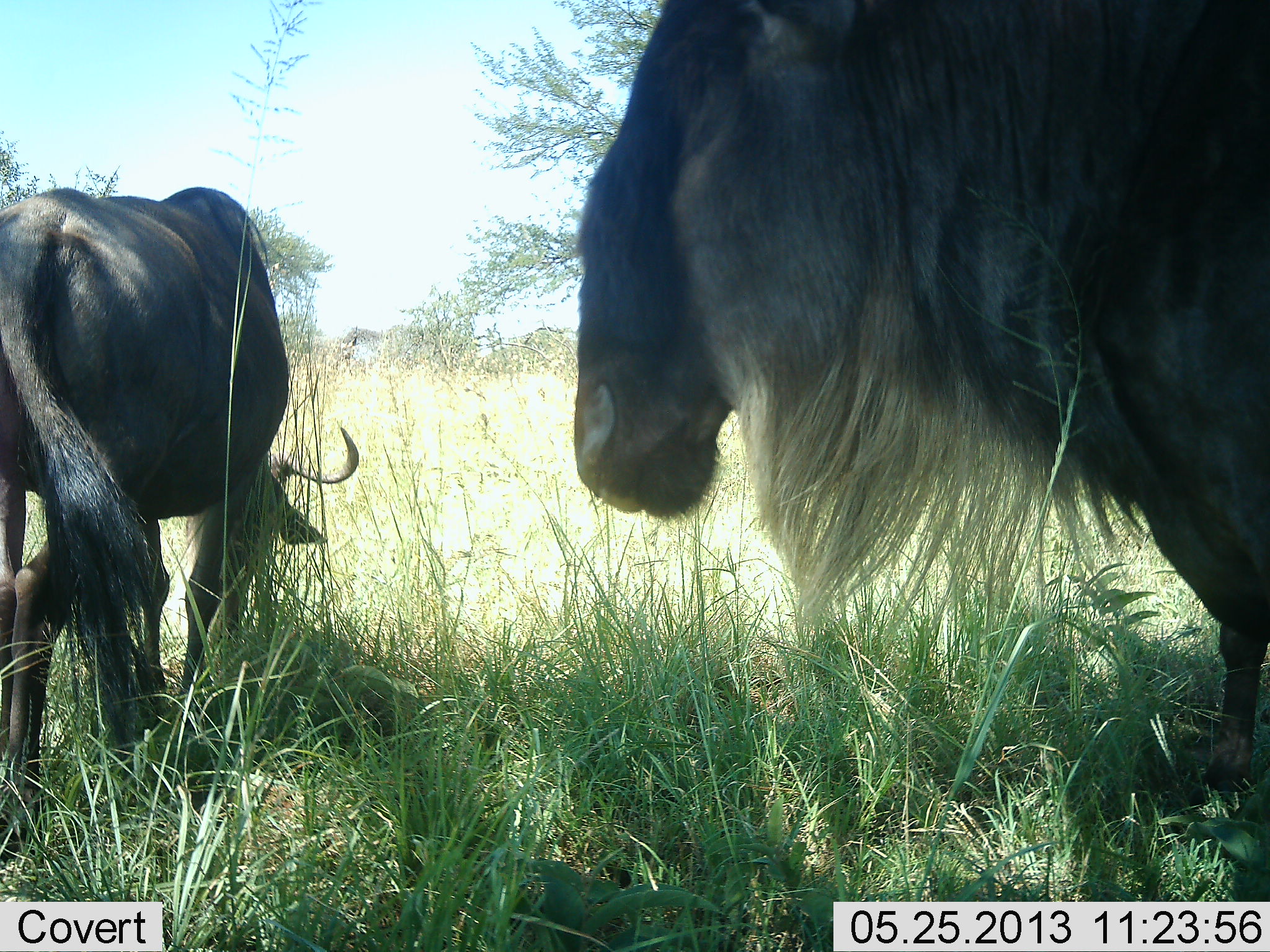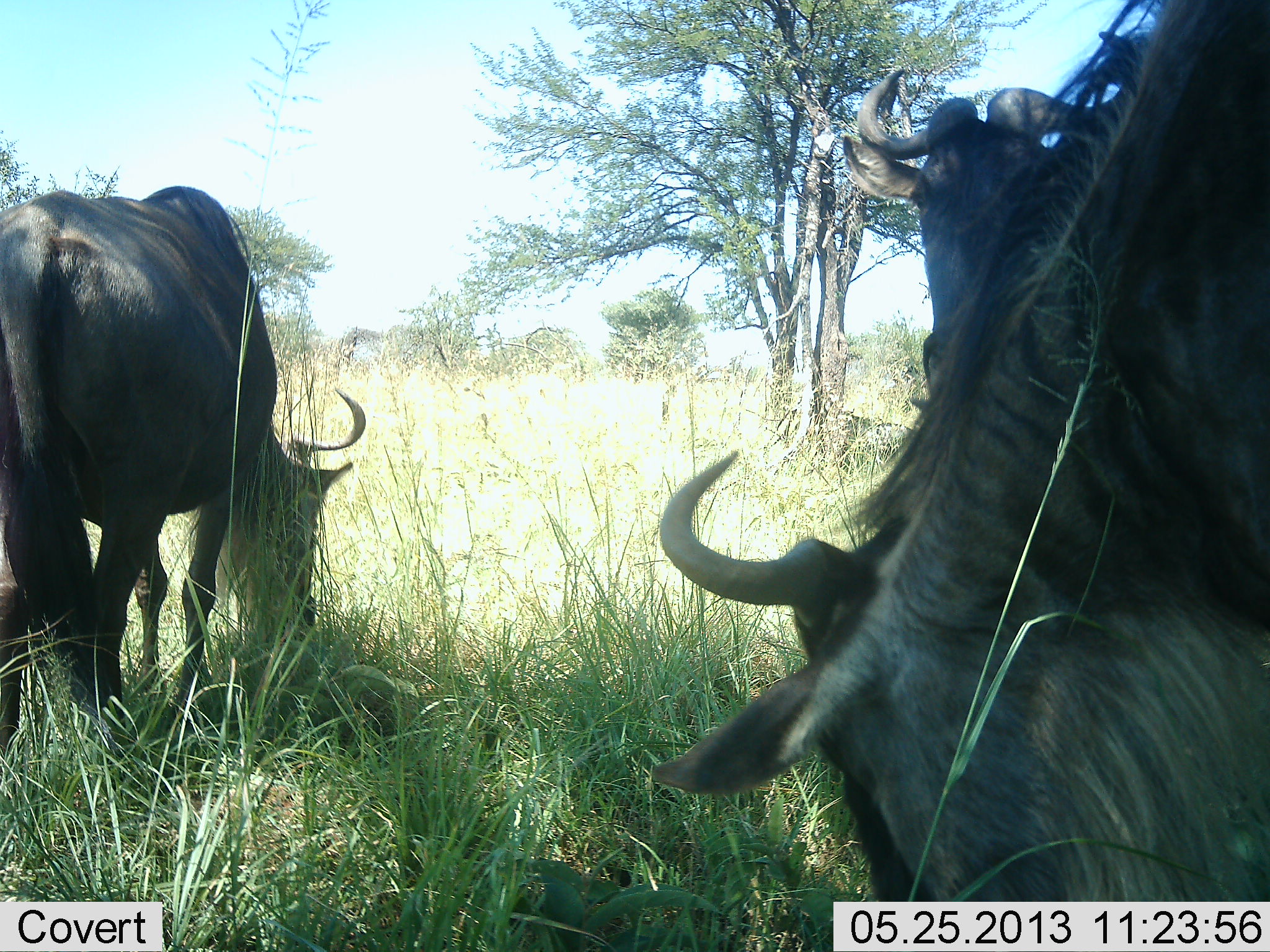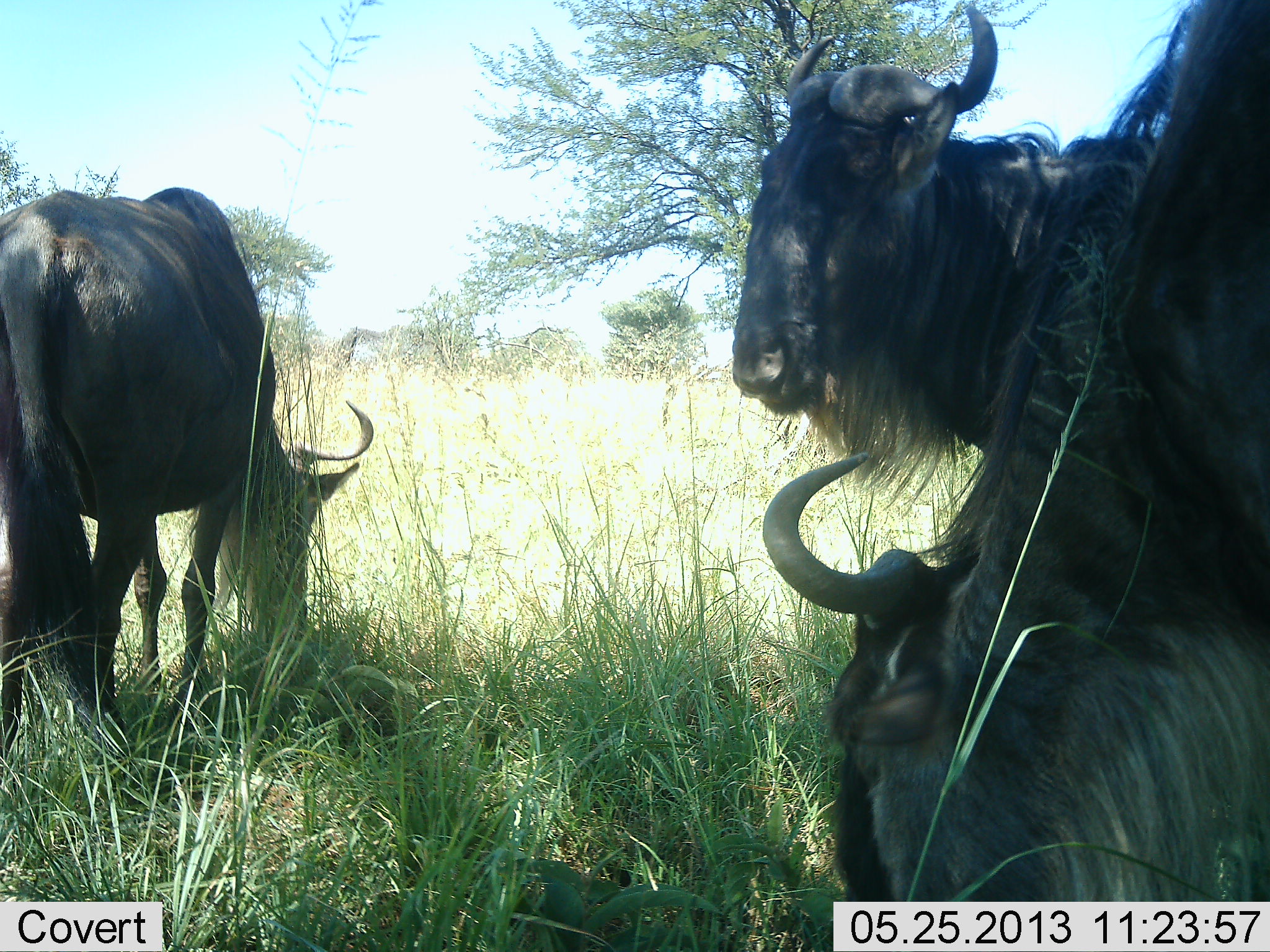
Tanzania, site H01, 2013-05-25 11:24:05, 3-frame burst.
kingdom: Animalia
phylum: Chordata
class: Mammalia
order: Artiodactyla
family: Bovidae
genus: Connochaetes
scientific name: Connochaetes taurinus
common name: blue wildebeest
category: wildebeest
Wildebeest (blue wildebeest) (Connochaetes taurinus), count 3. Behavior (volunteer vote fractions): standing 50%, resting 0%, moving 0%, interacting 0%. Young present (vote fraction): 0%. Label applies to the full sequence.